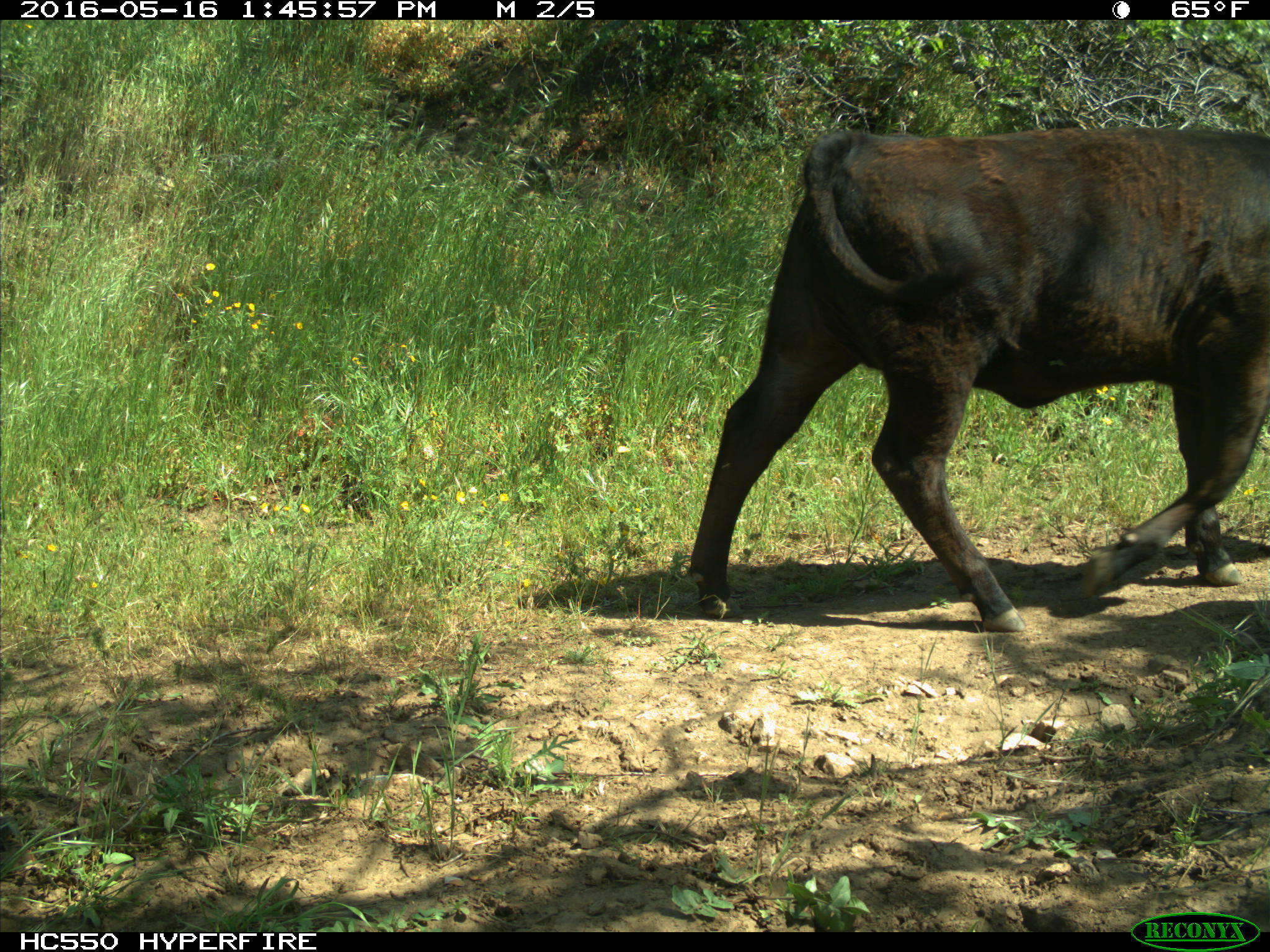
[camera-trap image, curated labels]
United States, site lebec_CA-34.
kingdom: Animalia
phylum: Chordata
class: Mammalia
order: Artiodactyla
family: Bovidae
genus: Bos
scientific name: Bos taurus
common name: domestic cow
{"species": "Bos taurus (domestic cow)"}